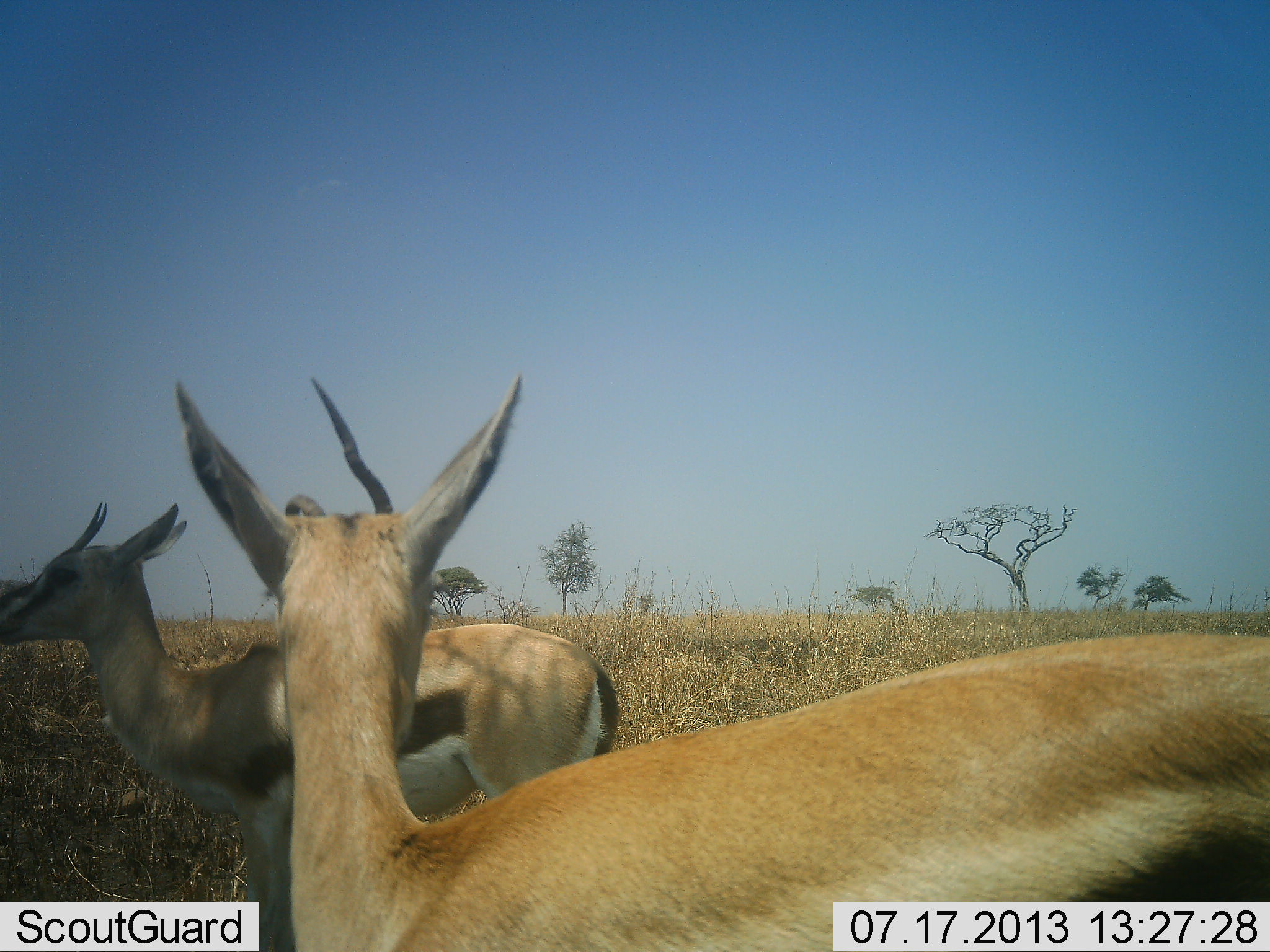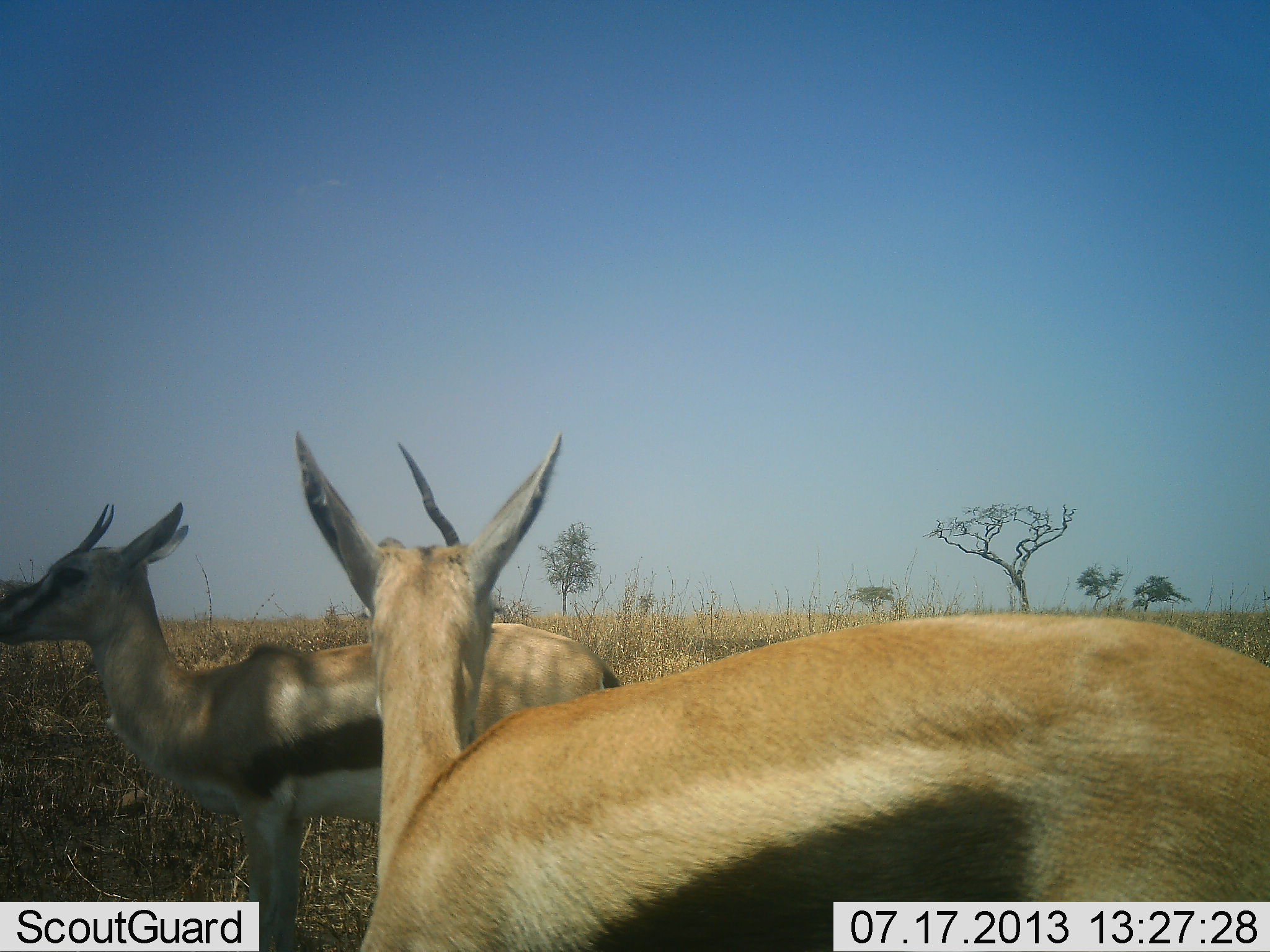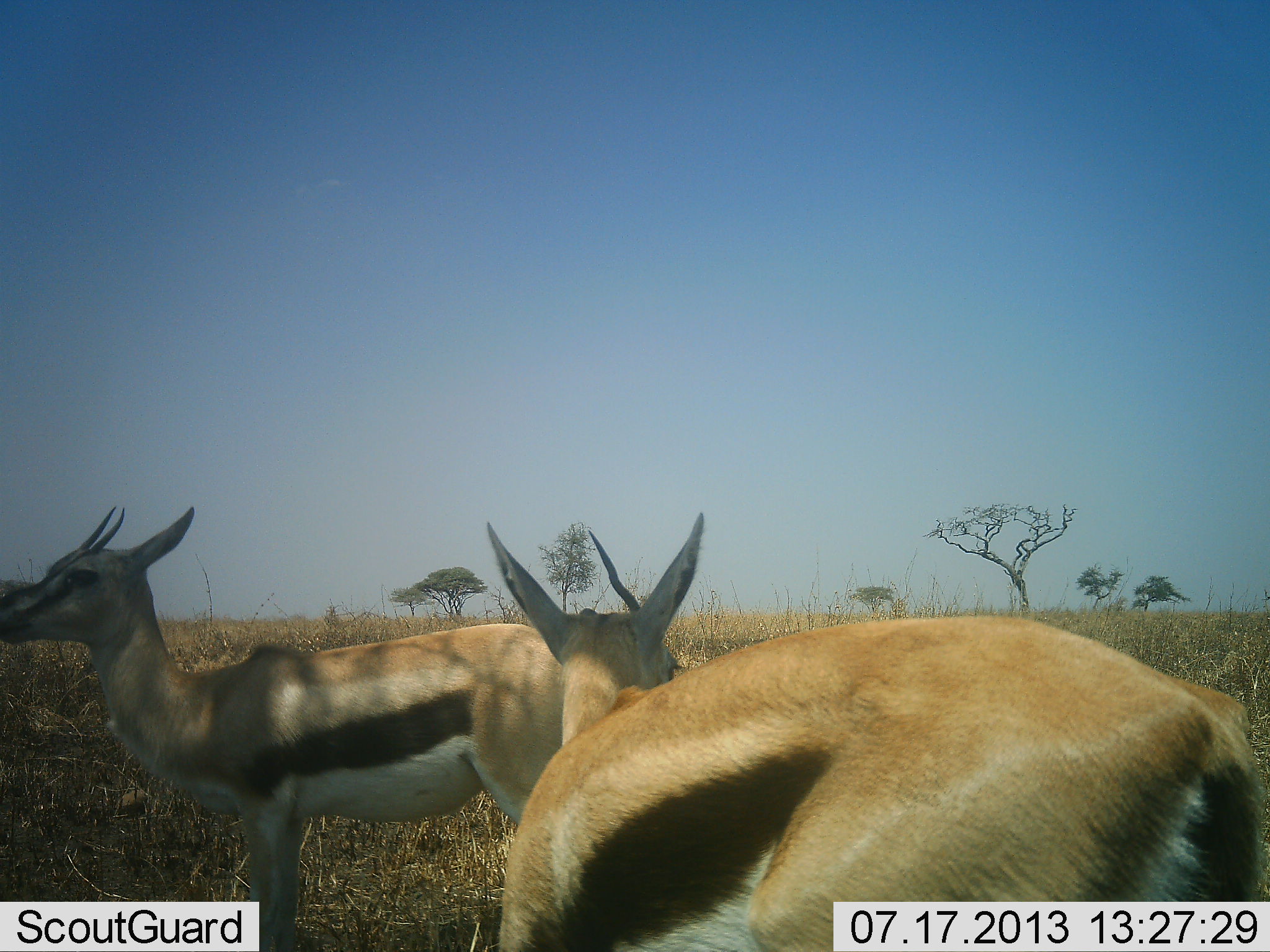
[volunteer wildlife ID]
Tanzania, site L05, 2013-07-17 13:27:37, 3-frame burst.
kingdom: Animalia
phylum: Chordata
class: Mammalia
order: Artiodactyla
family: Bovidae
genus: Eudorcas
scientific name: Eudorcas thomsonii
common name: thomson's gazelle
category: gazellethomsons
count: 2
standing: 96%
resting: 0%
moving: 28%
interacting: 0%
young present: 0%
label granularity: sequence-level